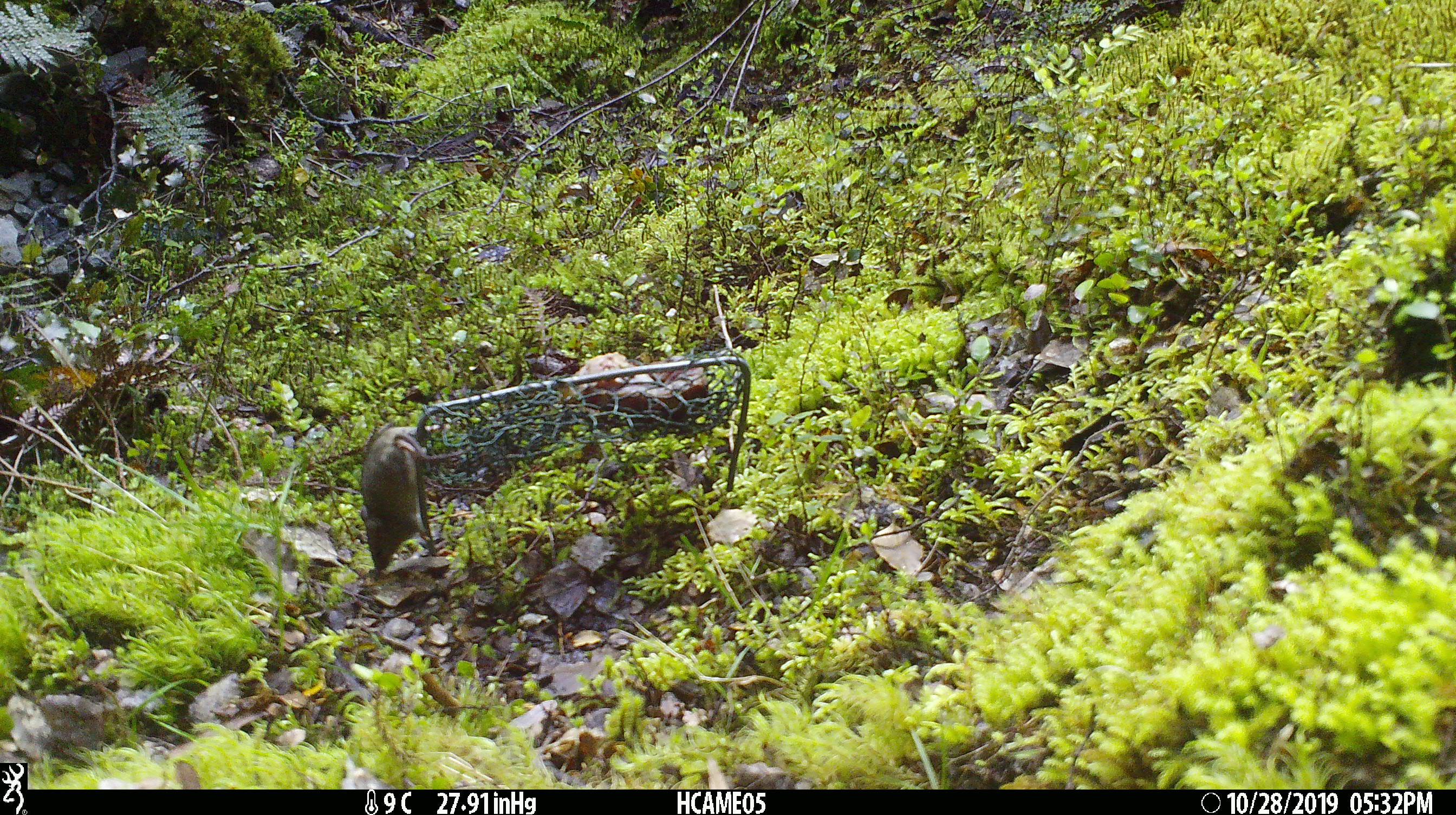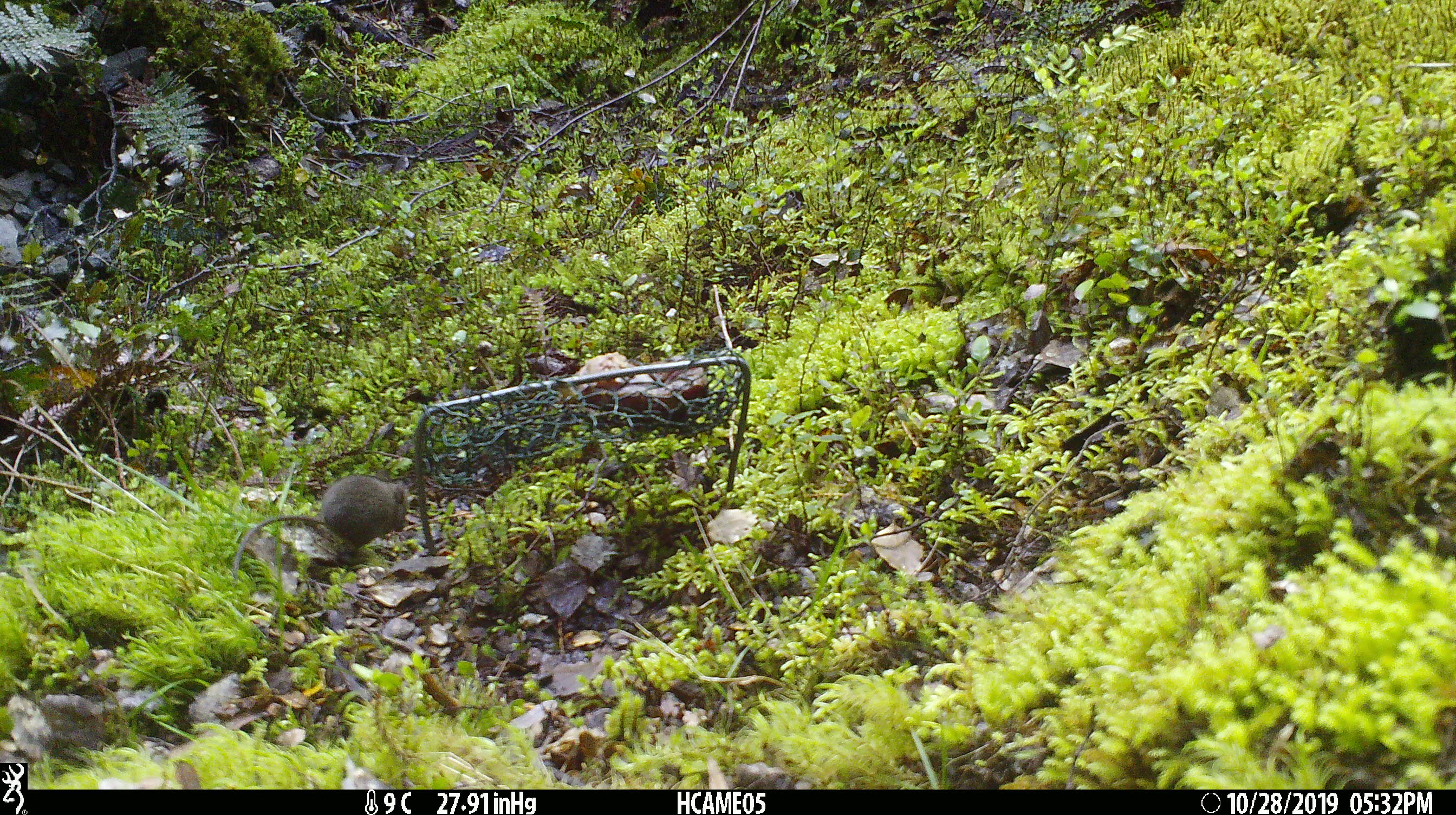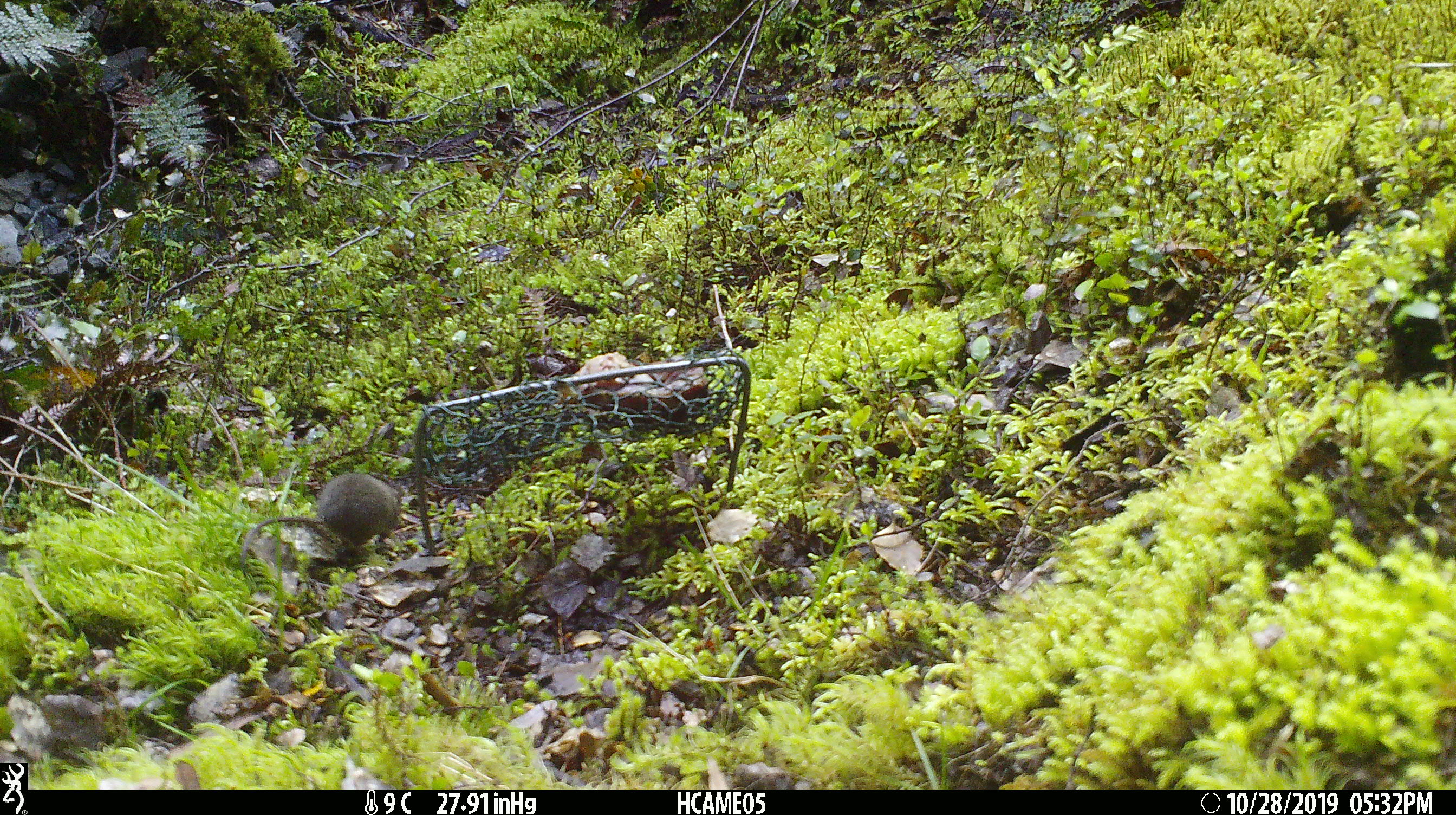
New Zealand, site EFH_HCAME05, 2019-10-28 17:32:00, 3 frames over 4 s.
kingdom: Animalia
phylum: Chordata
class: Mammalia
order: Rodentia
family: Muridae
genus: Mus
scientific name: Mus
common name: mouse